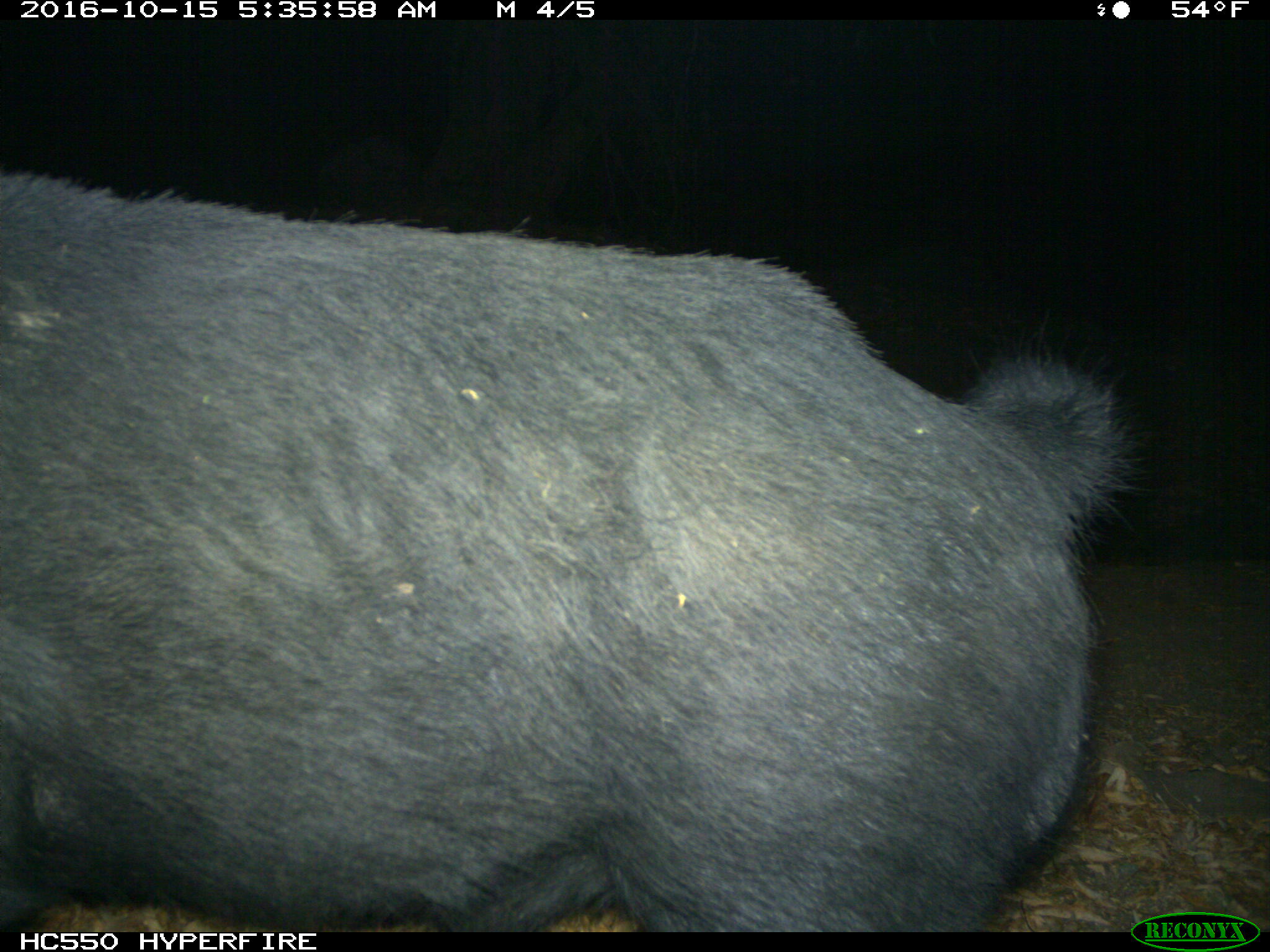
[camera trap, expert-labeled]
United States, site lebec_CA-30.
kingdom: Animalia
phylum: Chordata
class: Mammalia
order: Artiodactyla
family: Suidae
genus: Sus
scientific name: Sus scrofa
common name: wild boar